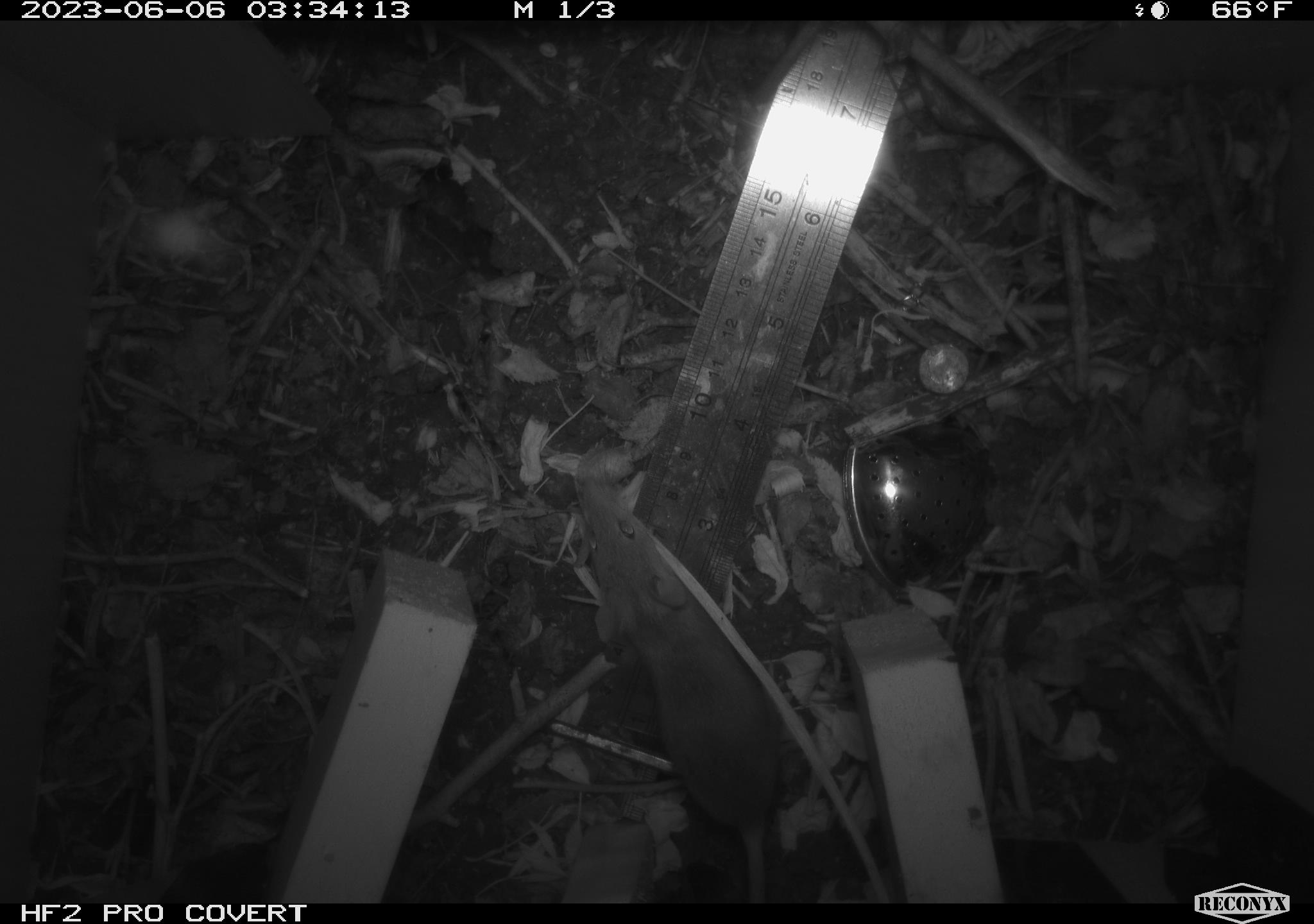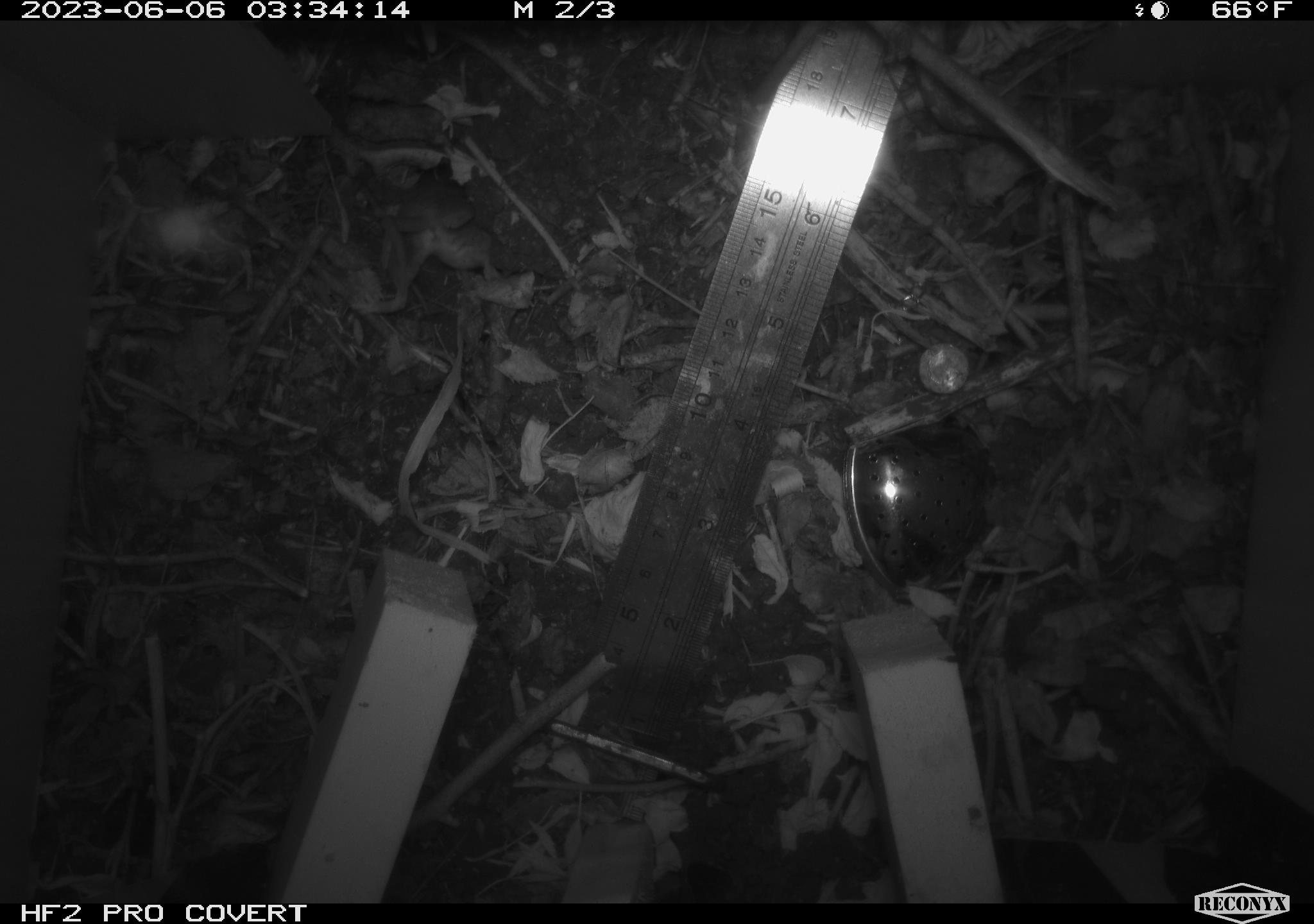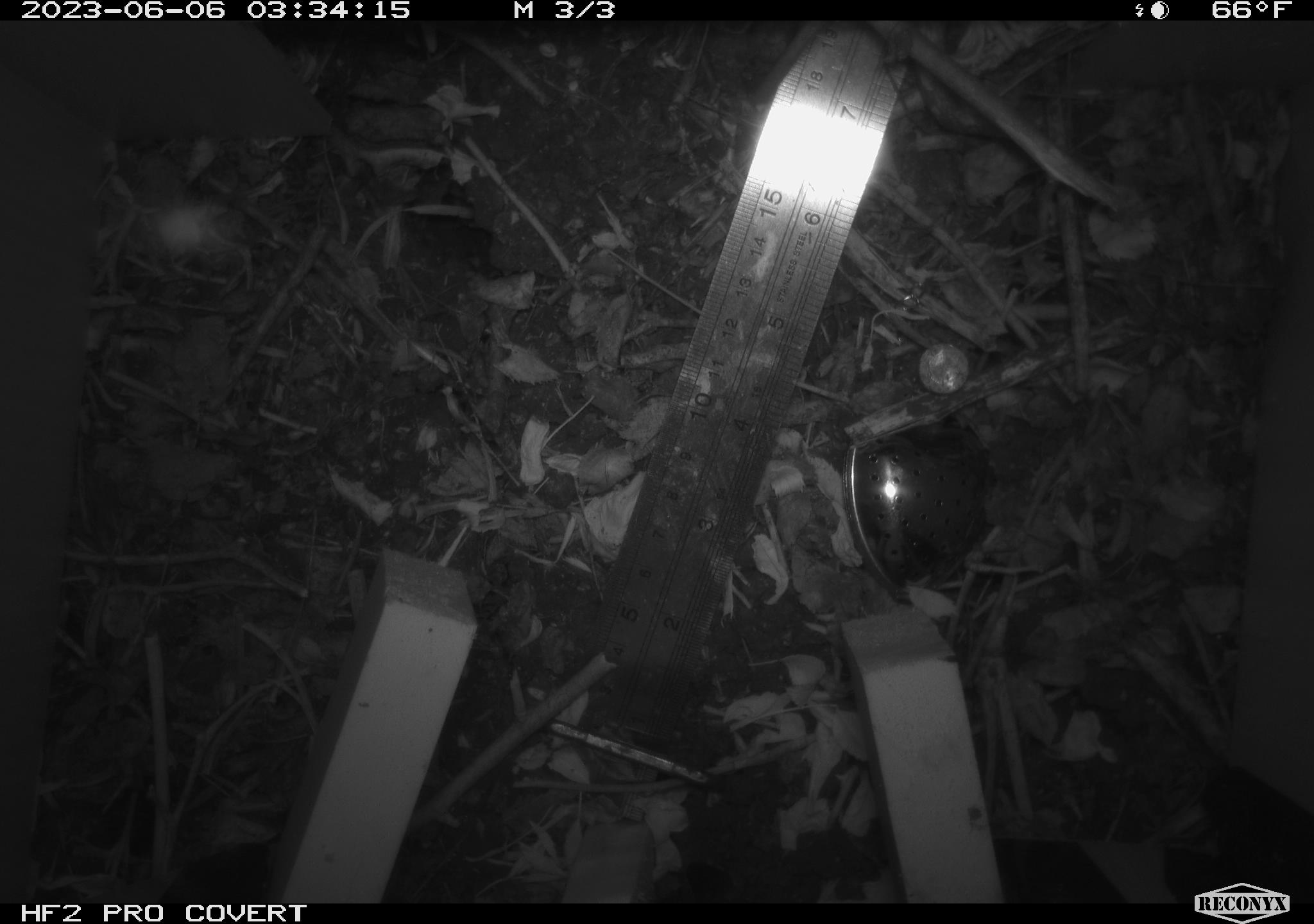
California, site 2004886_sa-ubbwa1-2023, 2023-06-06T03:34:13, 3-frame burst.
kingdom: Animalia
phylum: Chordata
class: Mammalia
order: Rodentia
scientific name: Rodentia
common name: rodent